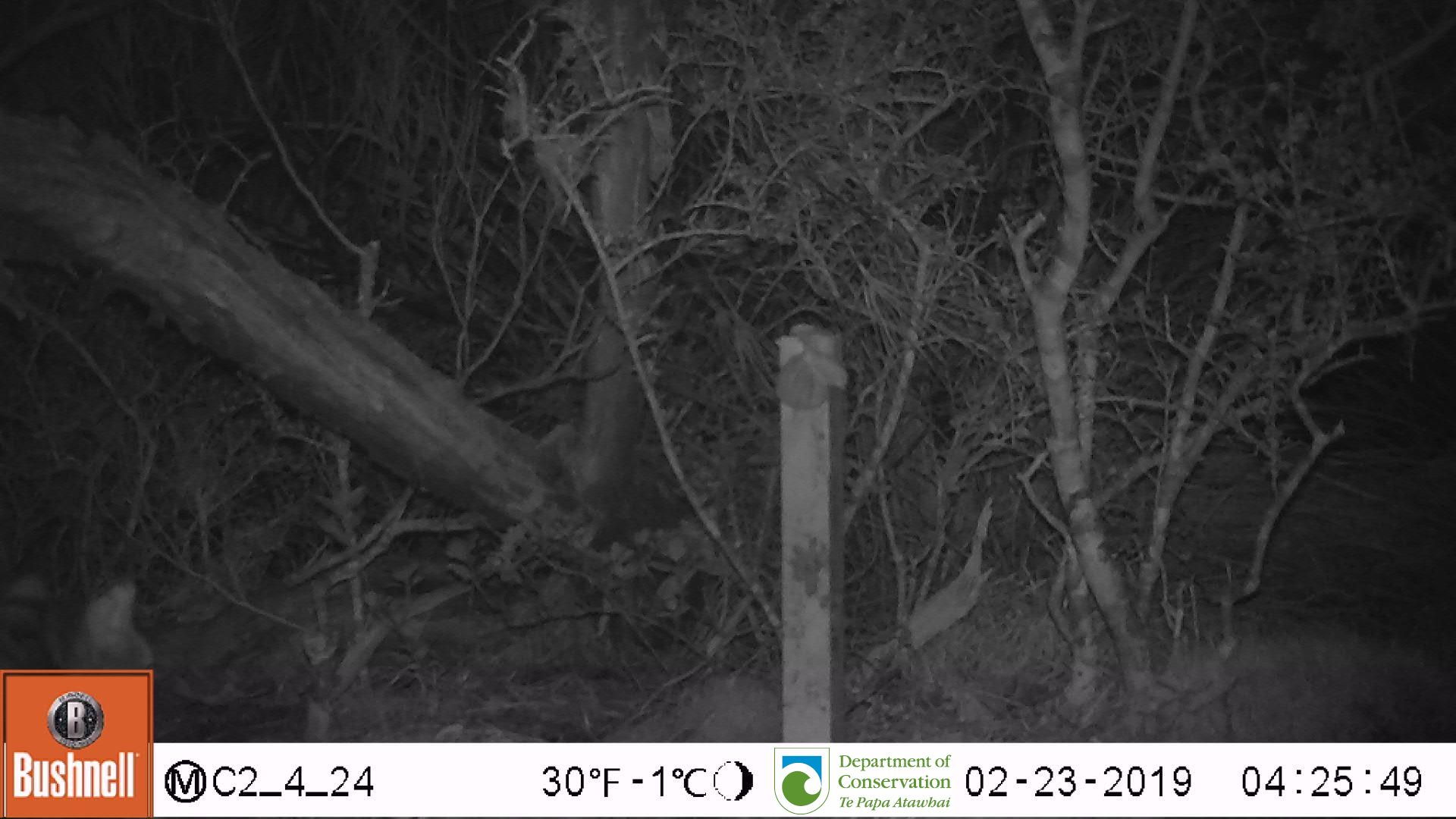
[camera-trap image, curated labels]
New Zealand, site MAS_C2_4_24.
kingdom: Animalia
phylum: Chordata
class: Mammalia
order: Carnivora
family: Felidae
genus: Felis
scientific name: Felis catus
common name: domestic cat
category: cat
Cat (domestic cat) (Felis catus).